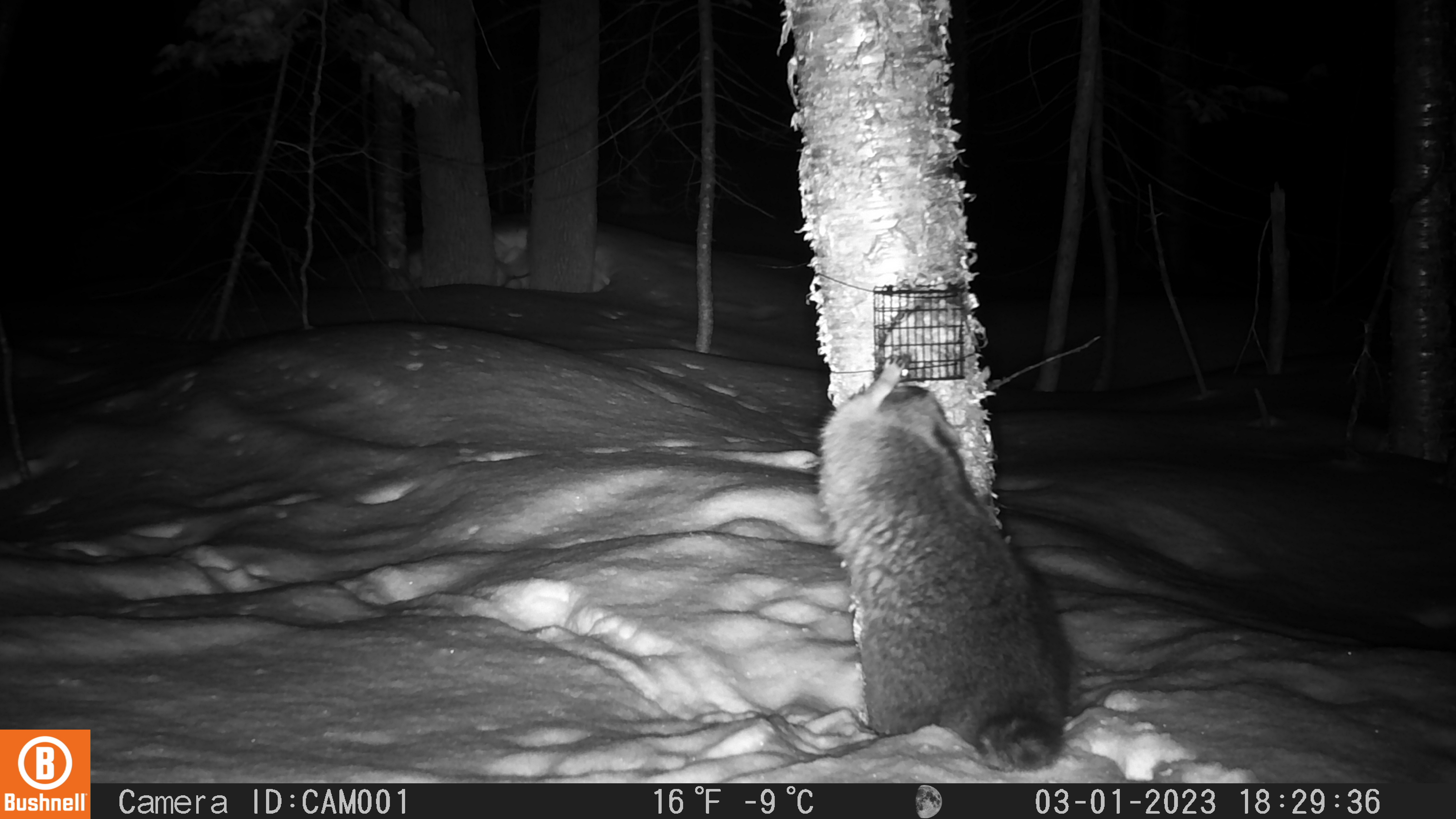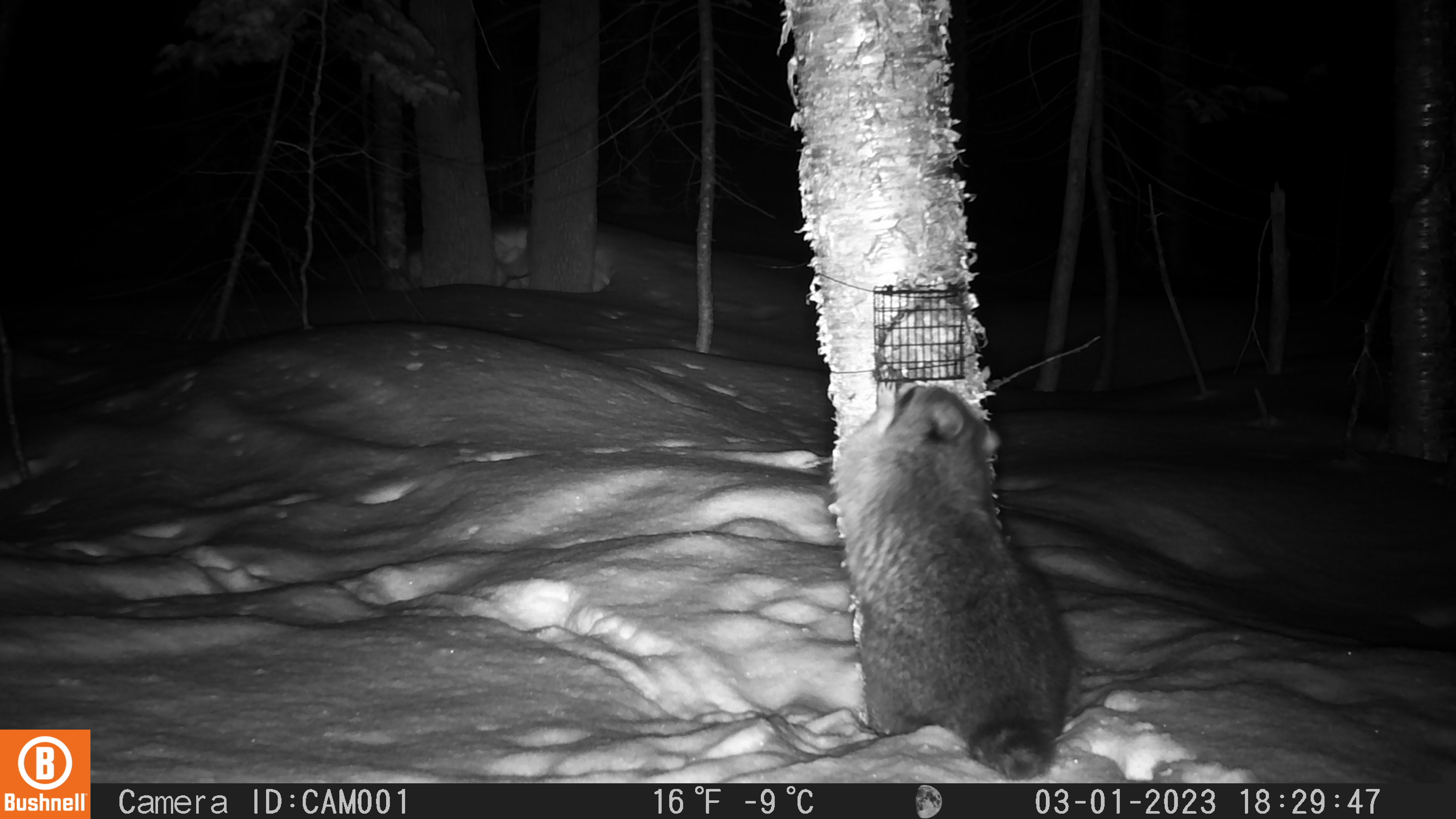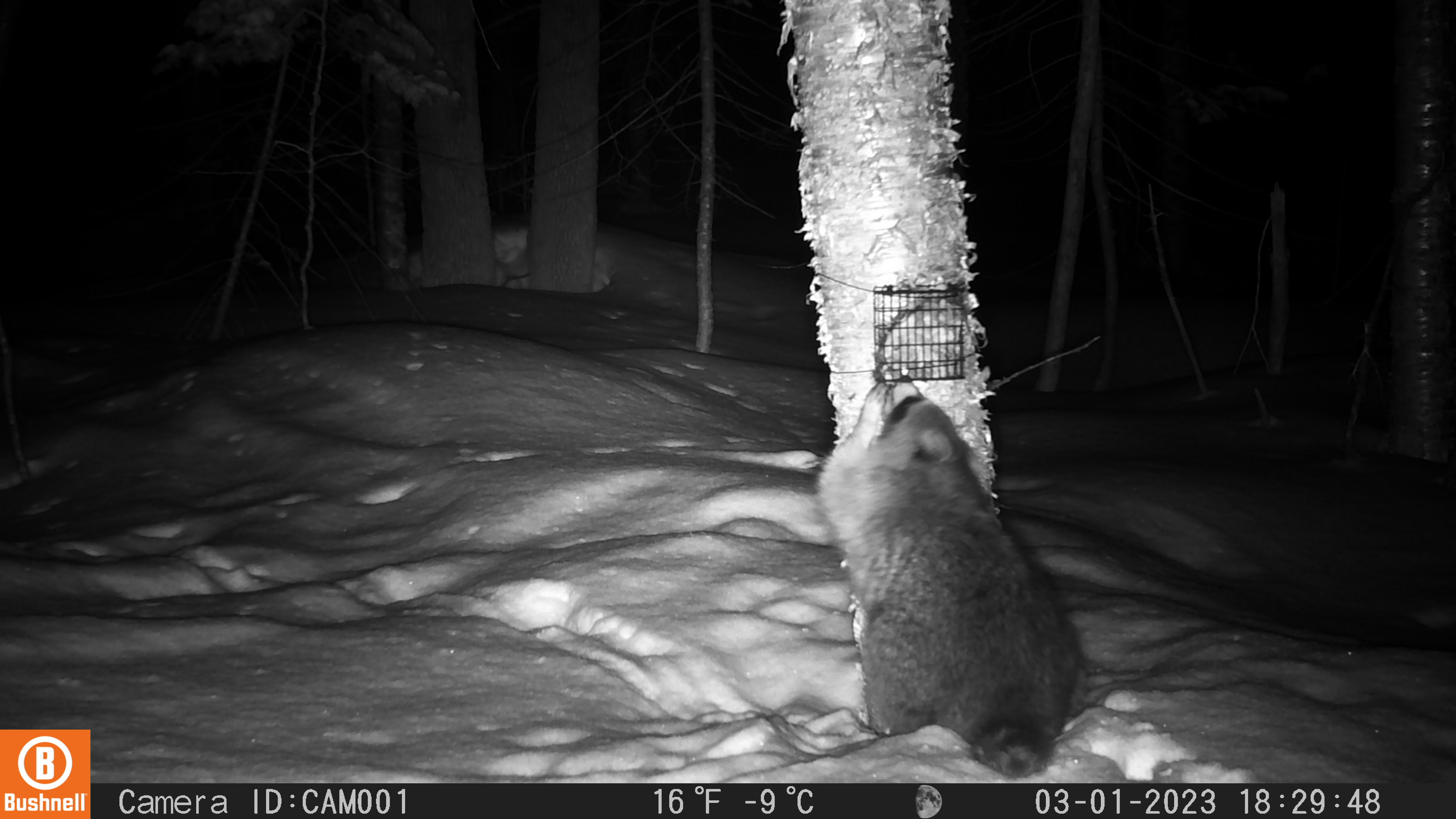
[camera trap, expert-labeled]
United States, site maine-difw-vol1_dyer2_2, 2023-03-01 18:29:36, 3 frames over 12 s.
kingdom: Animalia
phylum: Chordata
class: Mammalia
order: Carnivora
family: Procyonidae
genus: Procyon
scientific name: Procyon lotor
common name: raccoon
Raccoon (Procyon lotor).